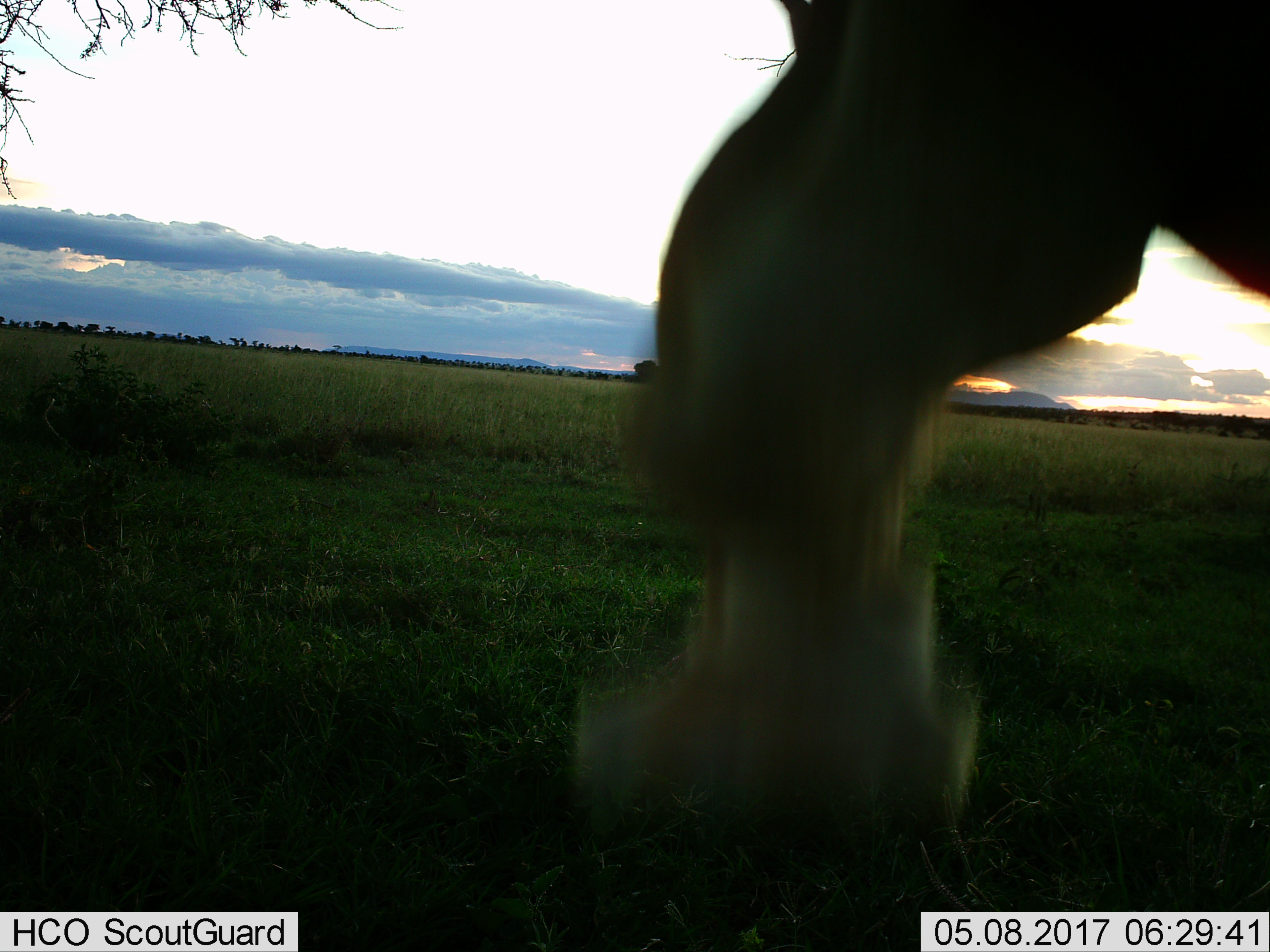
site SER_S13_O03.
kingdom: Animalia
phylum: Chordata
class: Mammalia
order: Artiodactyla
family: Bovidae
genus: Tragelaphus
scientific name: Tragelaphus oryx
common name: eland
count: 1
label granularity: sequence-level